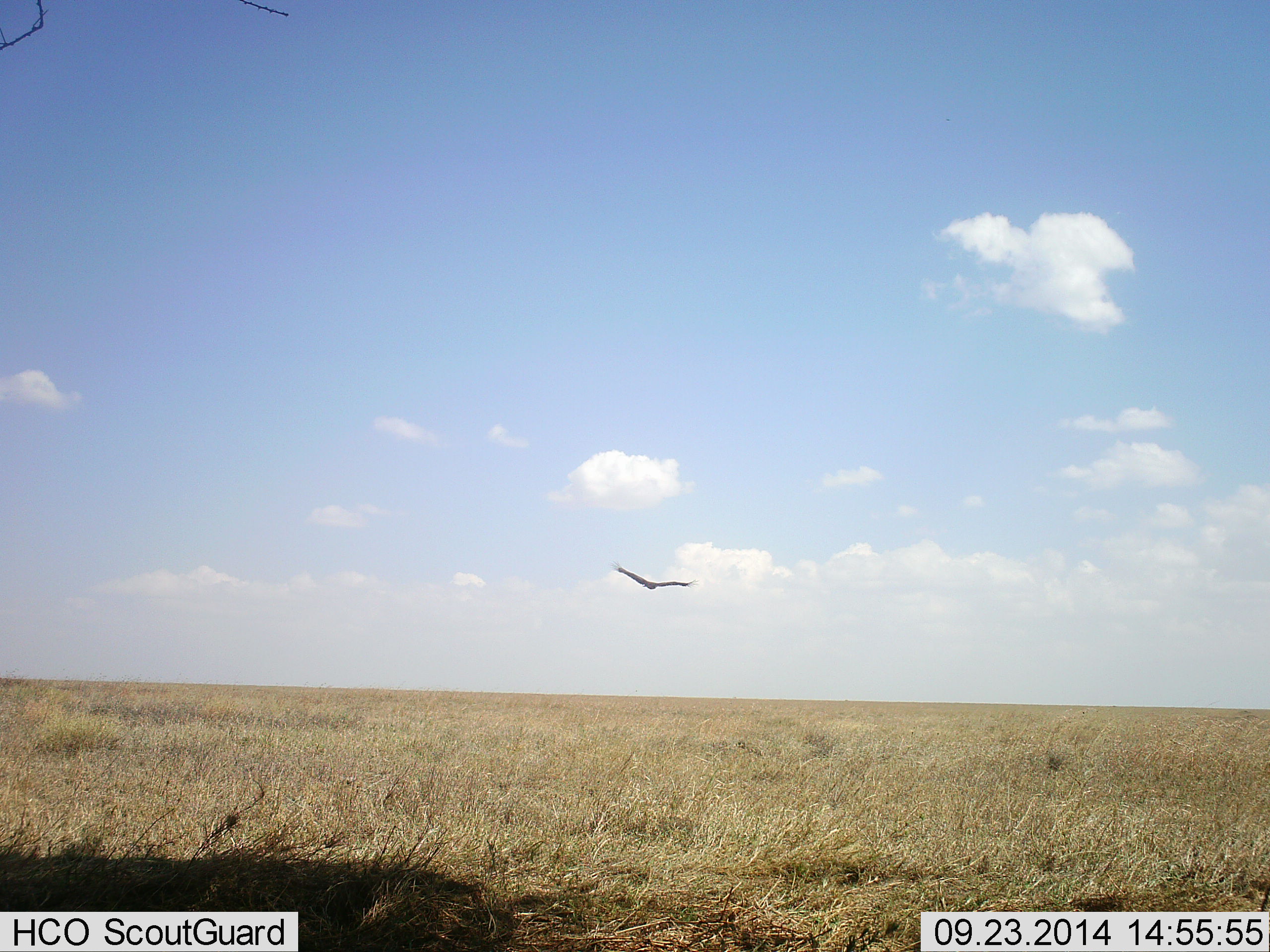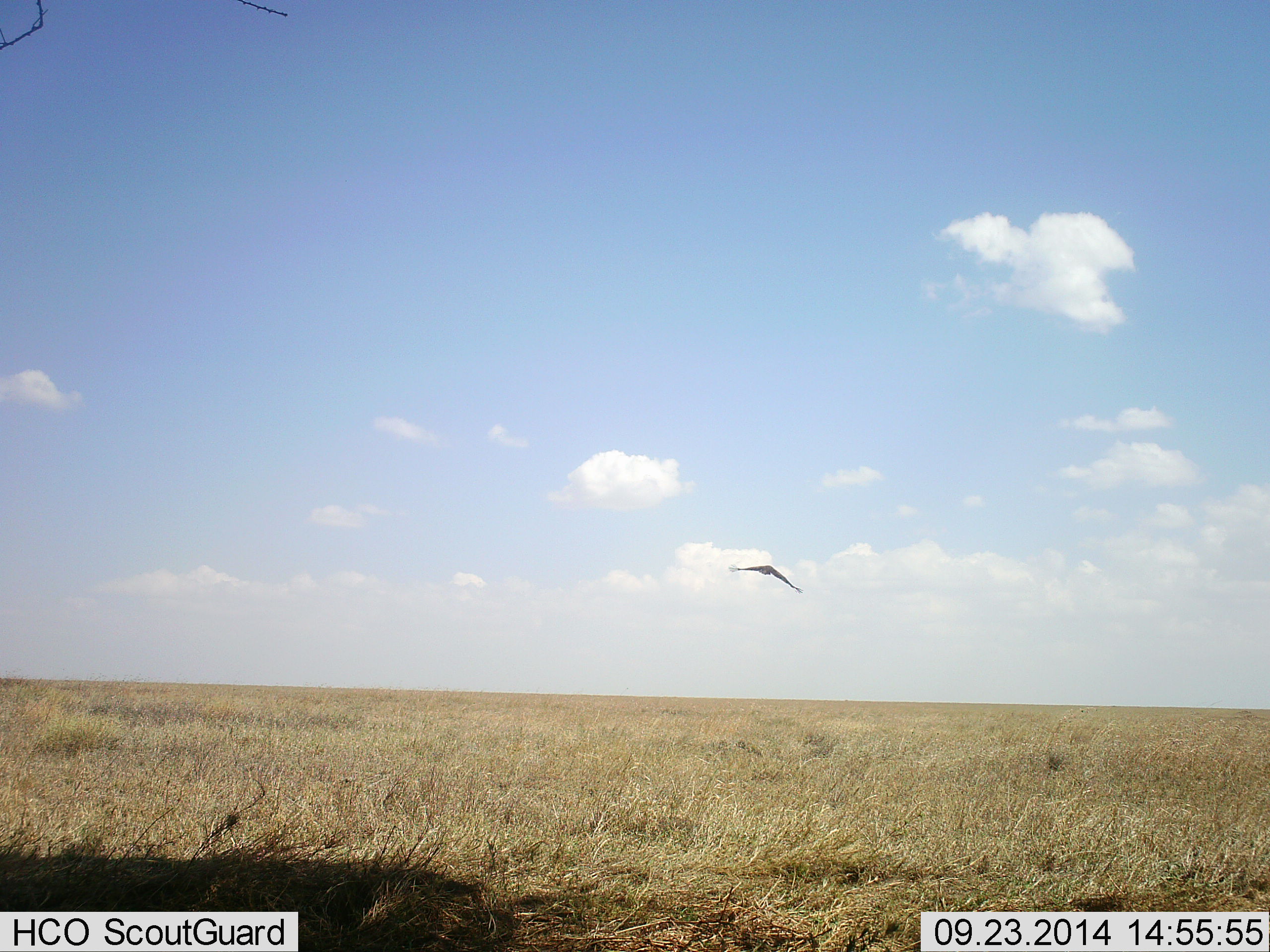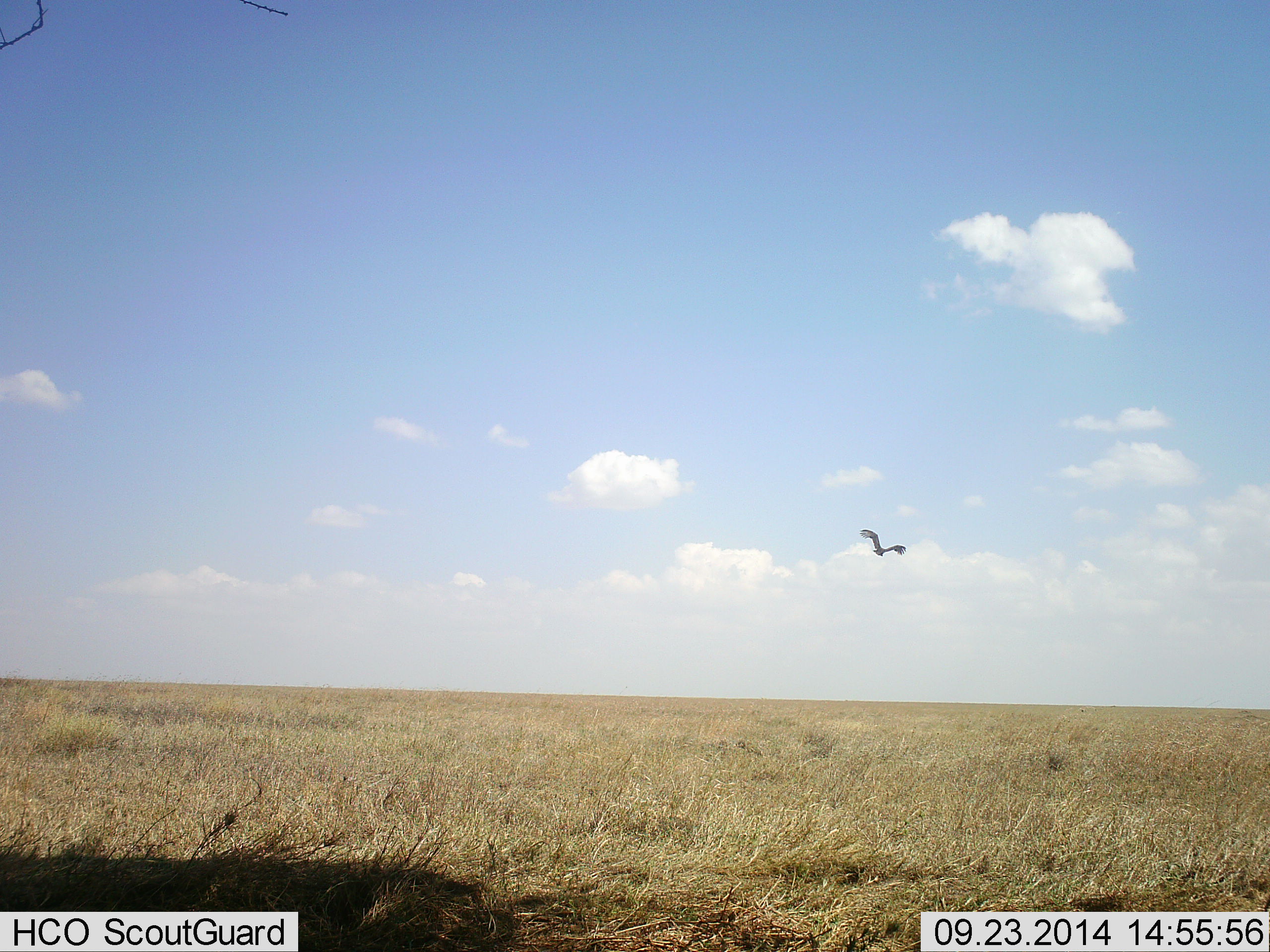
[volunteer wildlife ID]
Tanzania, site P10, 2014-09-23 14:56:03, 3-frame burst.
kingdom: Animalia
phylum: Chordata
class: Aves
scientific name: Aves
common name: bird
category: otherbird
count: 1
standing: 0%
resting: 0%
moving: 100%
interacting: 0%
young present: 0%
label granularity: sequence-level